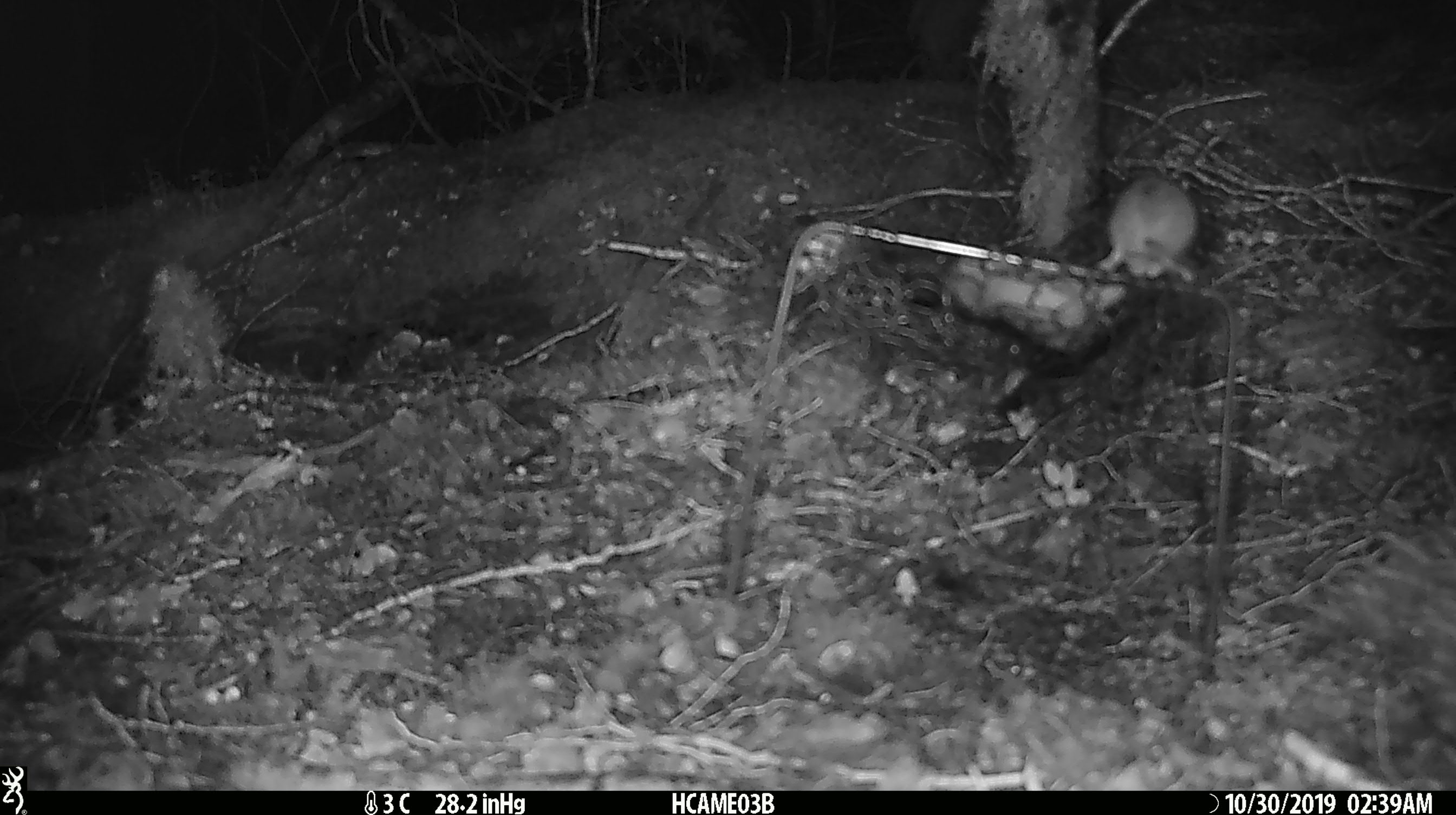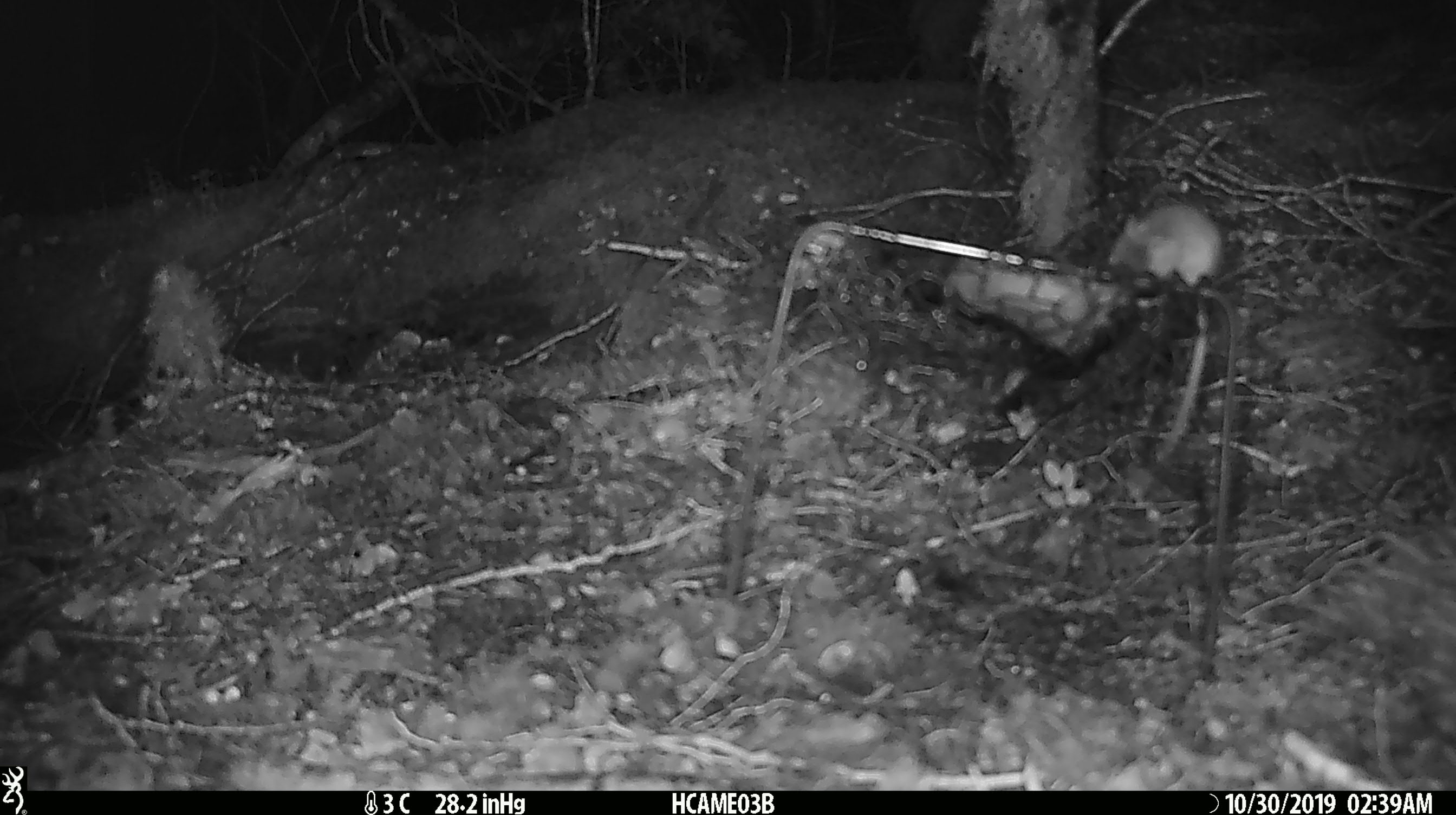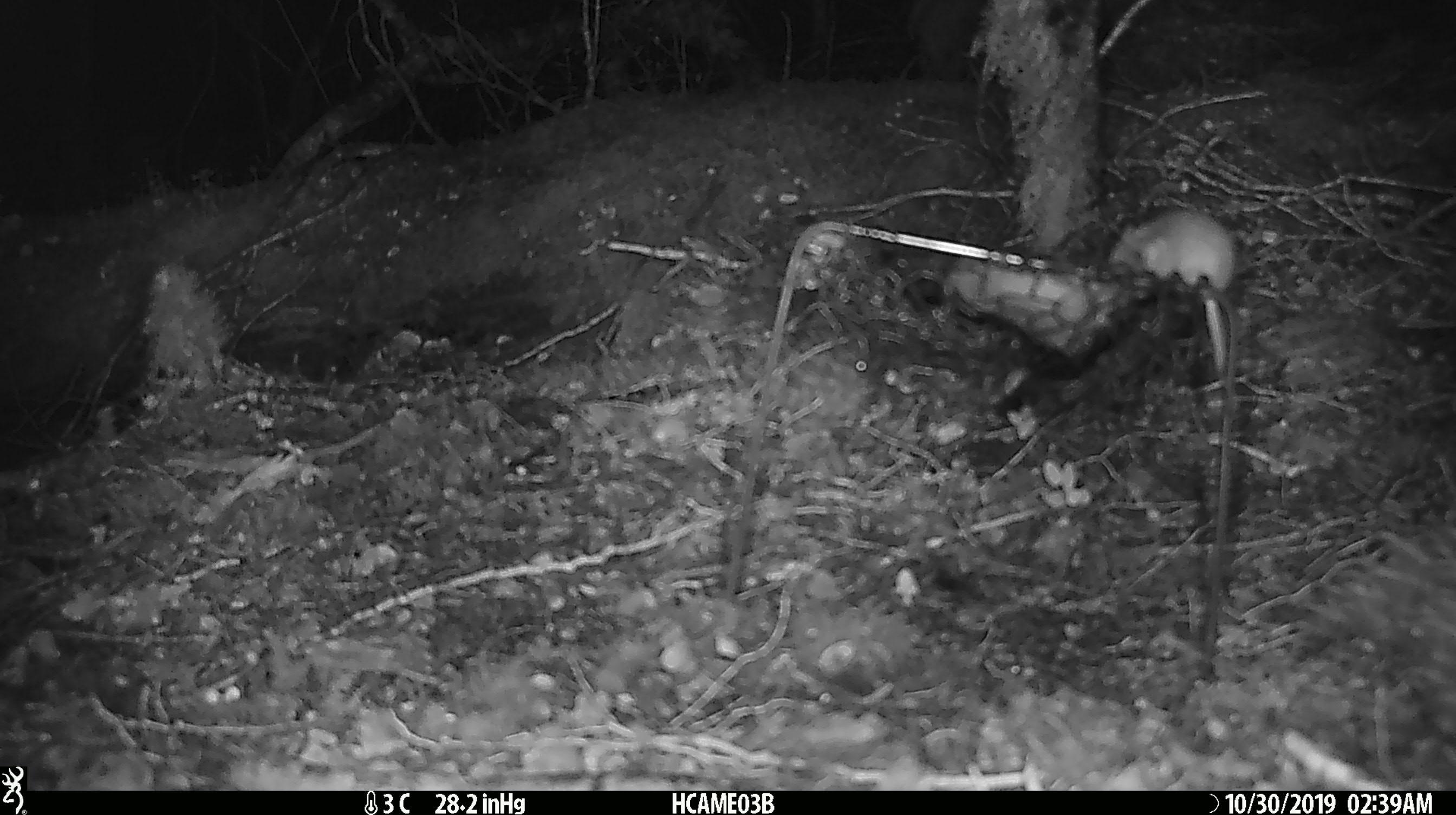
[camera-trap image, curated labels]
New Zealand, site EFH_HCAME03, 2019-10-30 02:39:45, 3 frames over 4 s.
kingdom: Animalia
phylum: Chordata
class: Mammalia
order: Rodentia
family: Muridae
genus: Mus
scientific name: Mus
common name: mouse